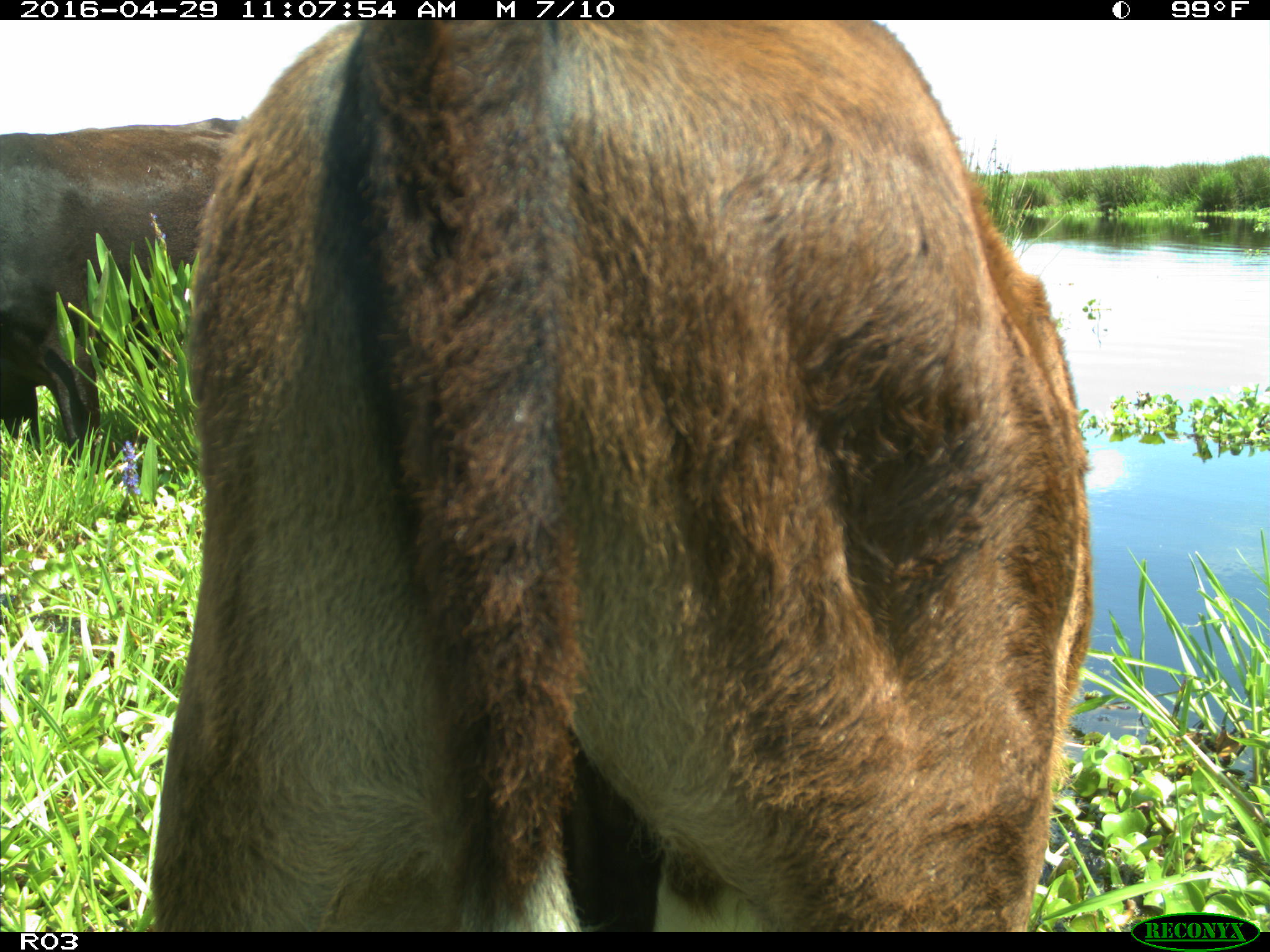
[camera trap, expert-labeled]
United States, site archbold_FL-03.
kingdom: Animalia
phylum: Chordata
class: Mammalia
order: Artiodactyla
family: Bovidae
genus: Bos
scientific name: Bos taurus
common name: domestic cow